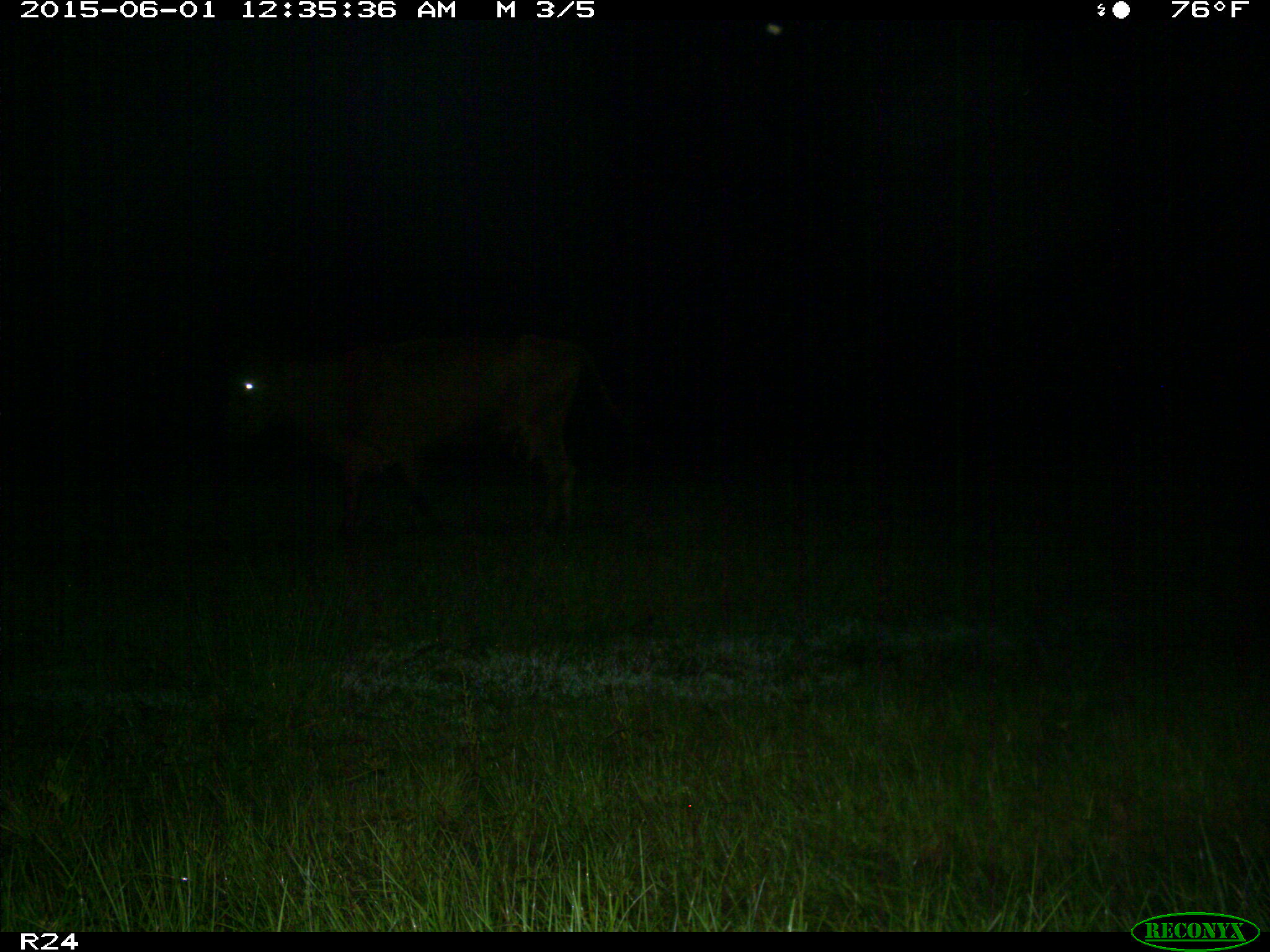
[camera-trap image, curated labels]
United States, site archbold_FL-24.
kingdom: Animalia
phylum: Chordata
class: Mammalia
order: Artiodactyla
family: Bovidae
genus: Bos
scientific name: Bos taurus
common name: domestic cow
Bos taurus (domestic cow).